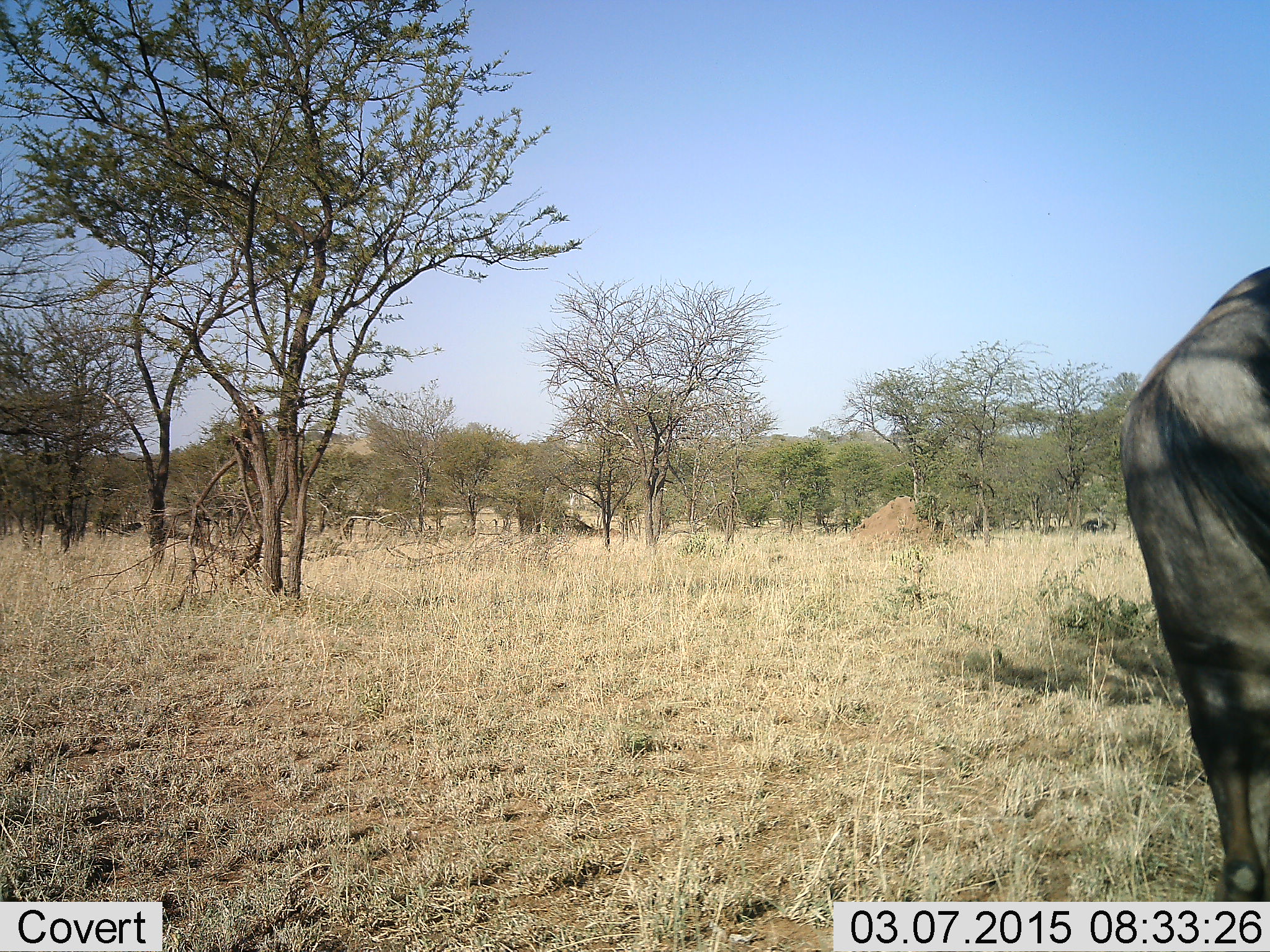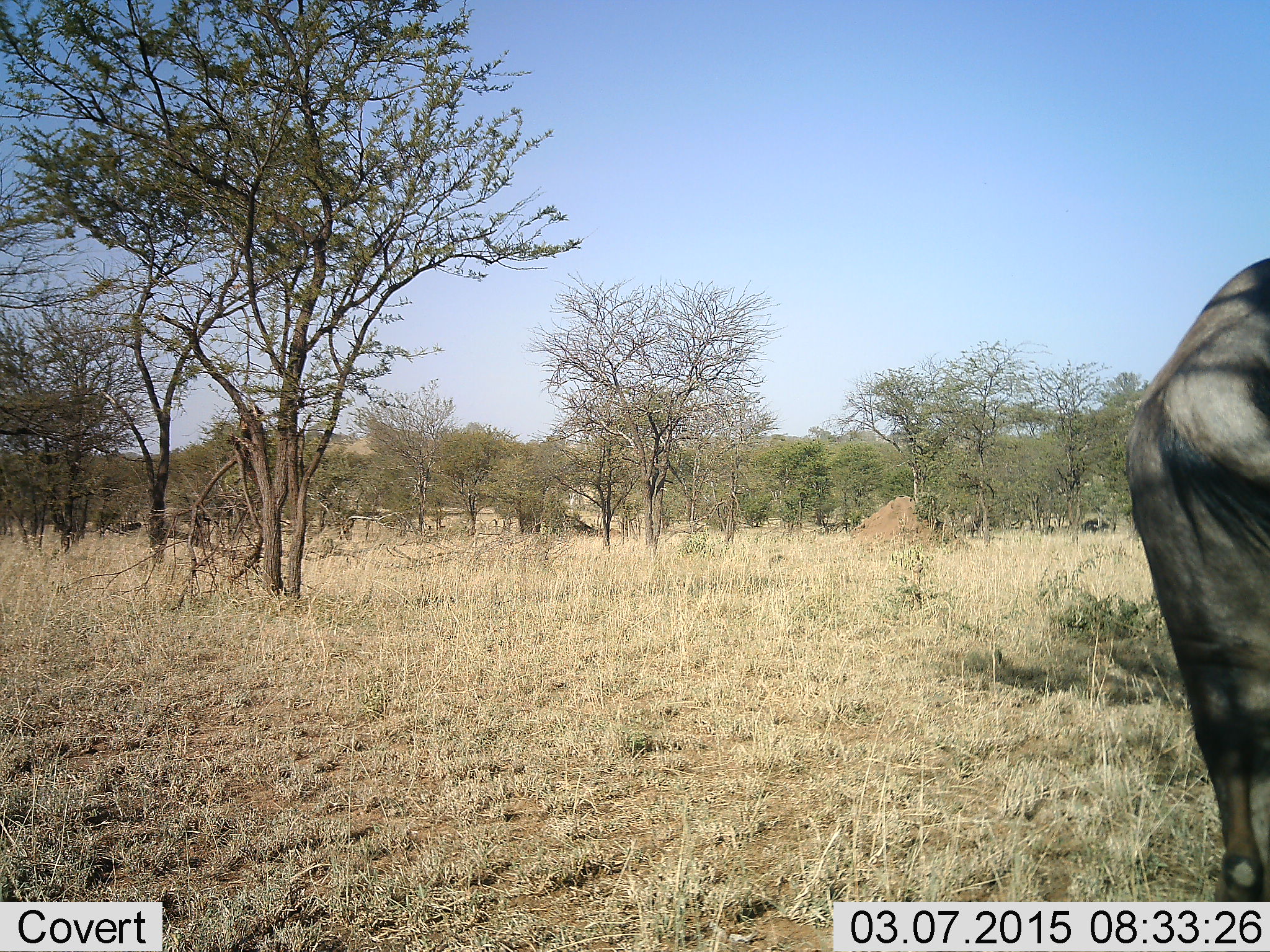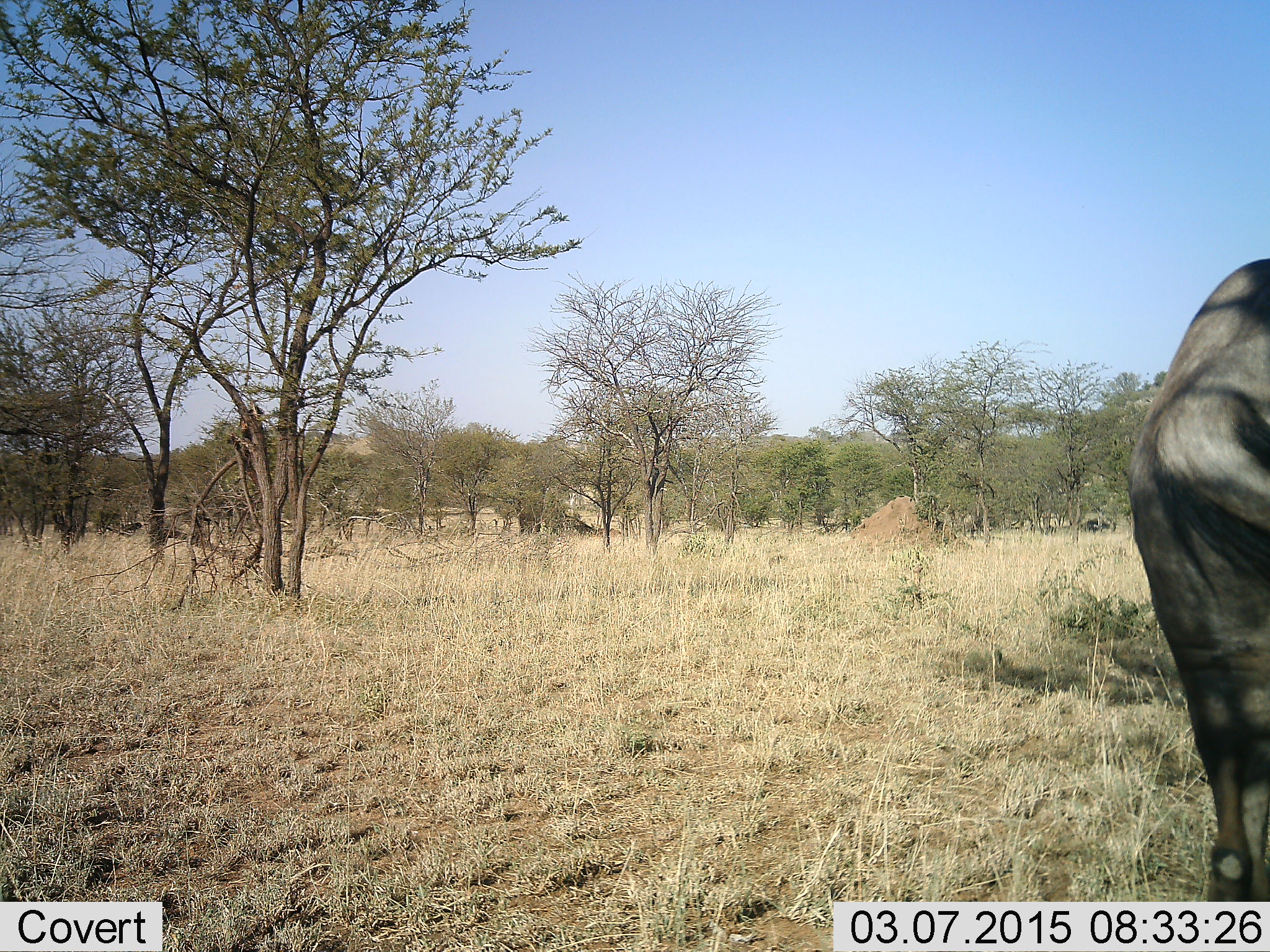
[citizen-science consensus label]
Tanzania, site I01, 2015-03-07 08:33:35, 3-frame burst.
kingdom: Animalia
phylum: Chordata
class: Mammalia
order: Artiodactyla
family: Bovidae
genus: Connochaetes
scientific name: Connochaetes taurinus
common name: blue wildebeest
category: wildebeest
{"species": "wildebeest (blue wildebeest) (Connochaetes taurinus)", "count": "1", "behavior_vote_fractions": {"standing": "90%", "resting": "0%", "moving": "10%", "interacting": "0%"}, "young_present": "0%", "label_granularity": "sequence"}